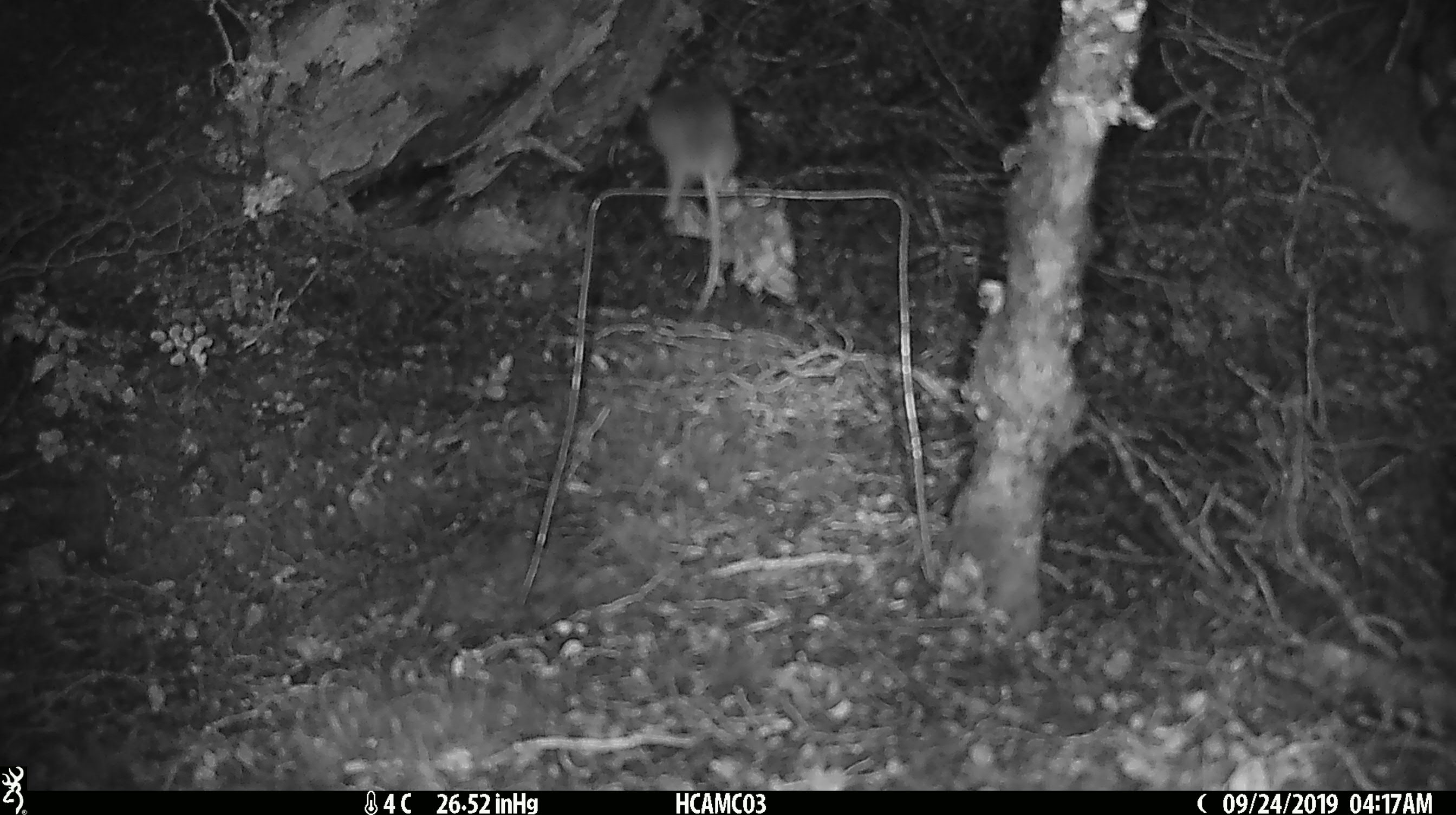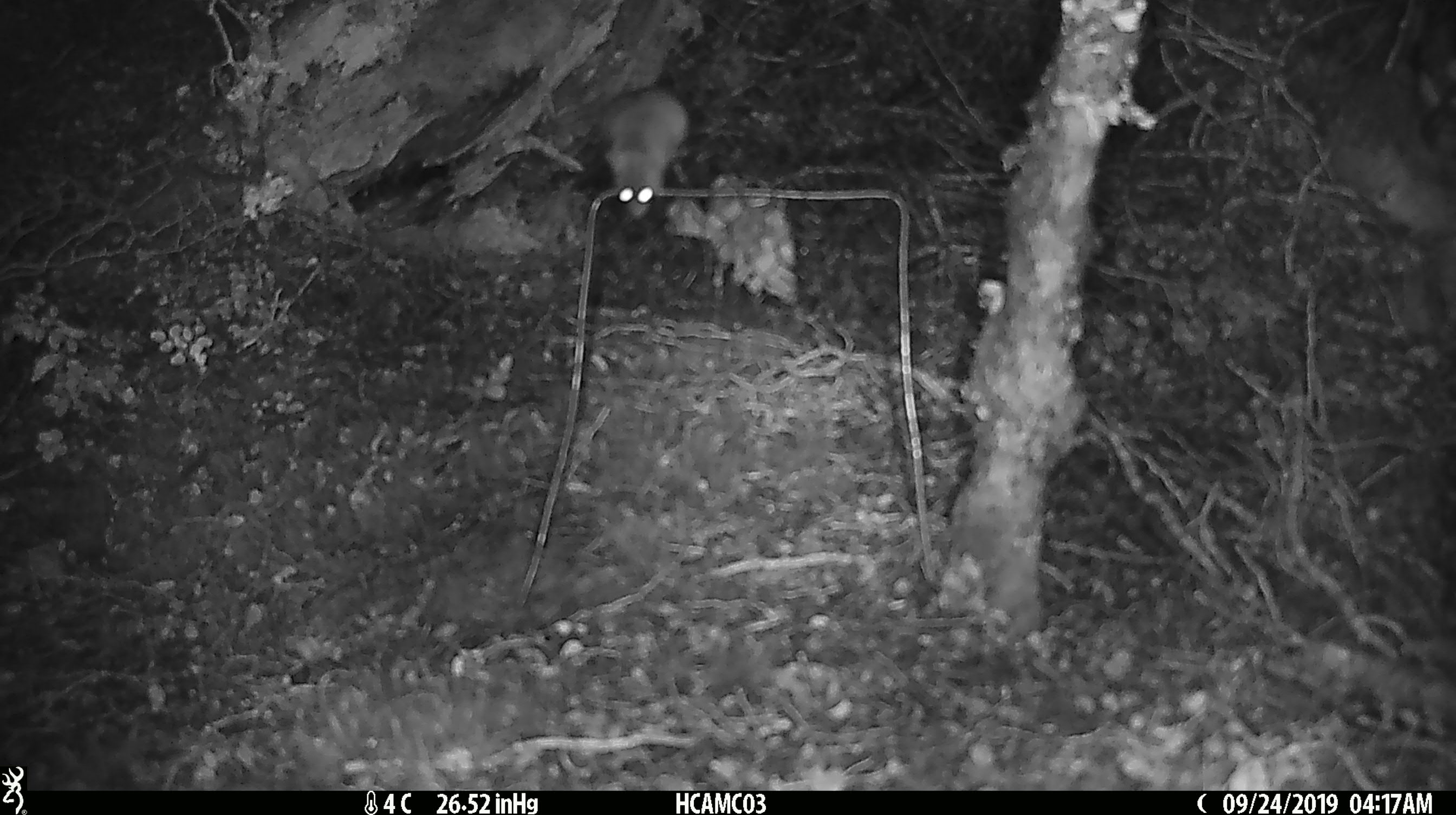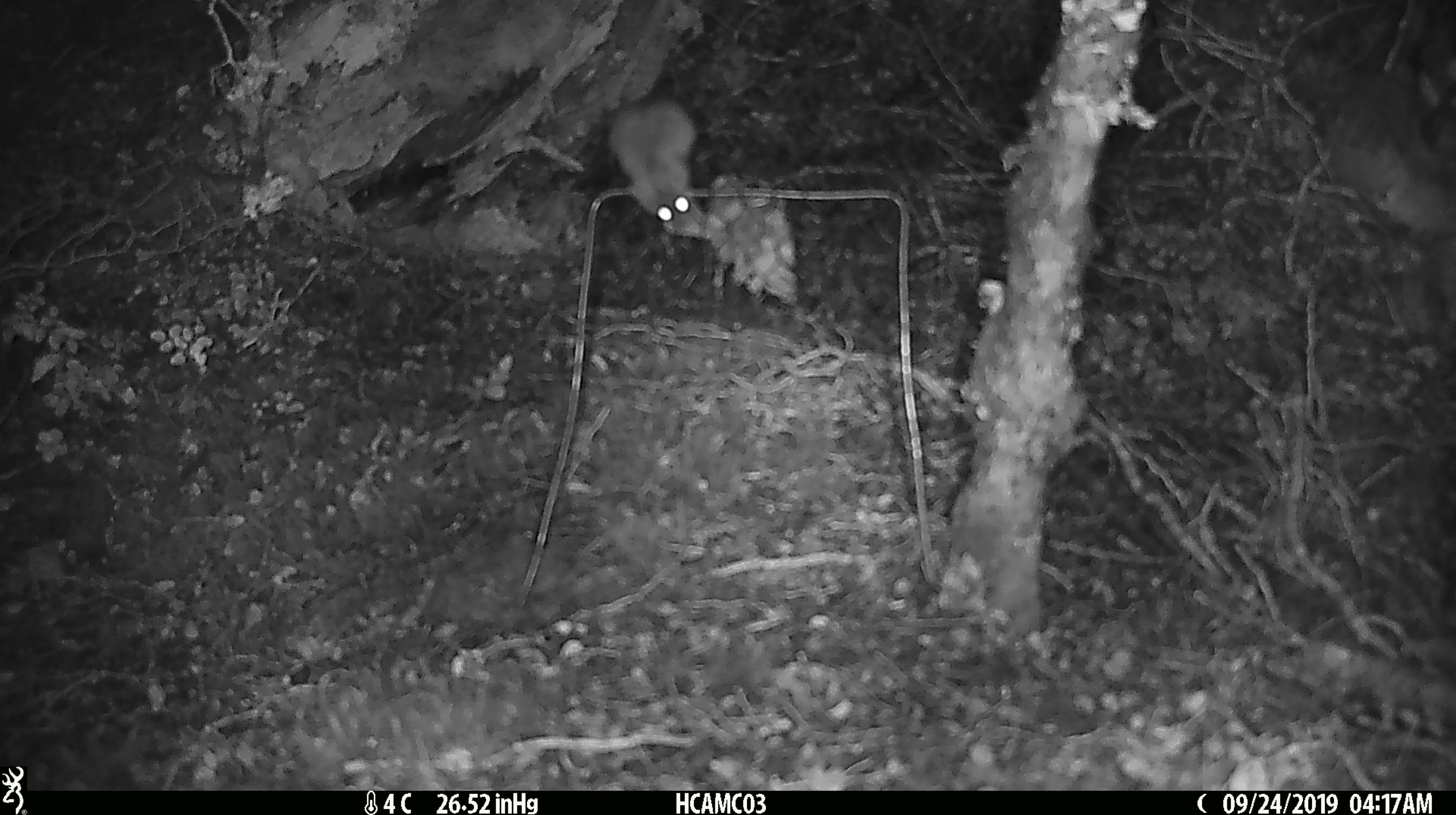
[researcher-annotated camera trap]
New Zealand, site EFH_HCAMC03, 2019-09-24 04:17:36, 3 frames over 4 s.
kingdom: Animalia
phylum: Chordata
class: Mammalia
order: Rodentia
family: Muridae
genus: Mus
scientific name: Mus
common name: mouse